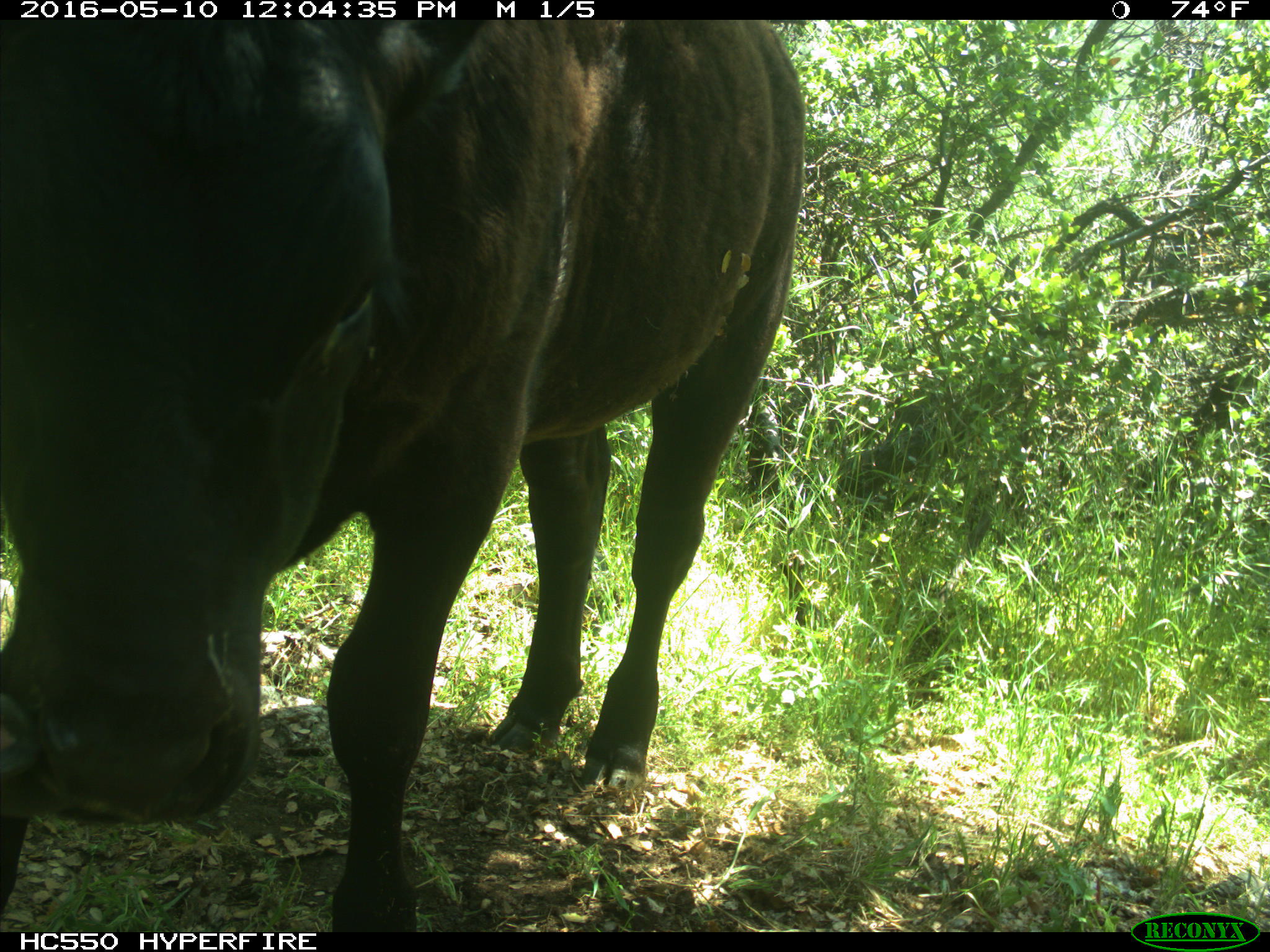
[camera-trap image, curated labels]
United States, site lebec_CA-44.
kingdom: Animalia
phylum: Chordata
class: Mammalia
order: Artiodactyla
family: Bovidae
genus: Bos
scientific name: Bos taurus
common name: domestic cow